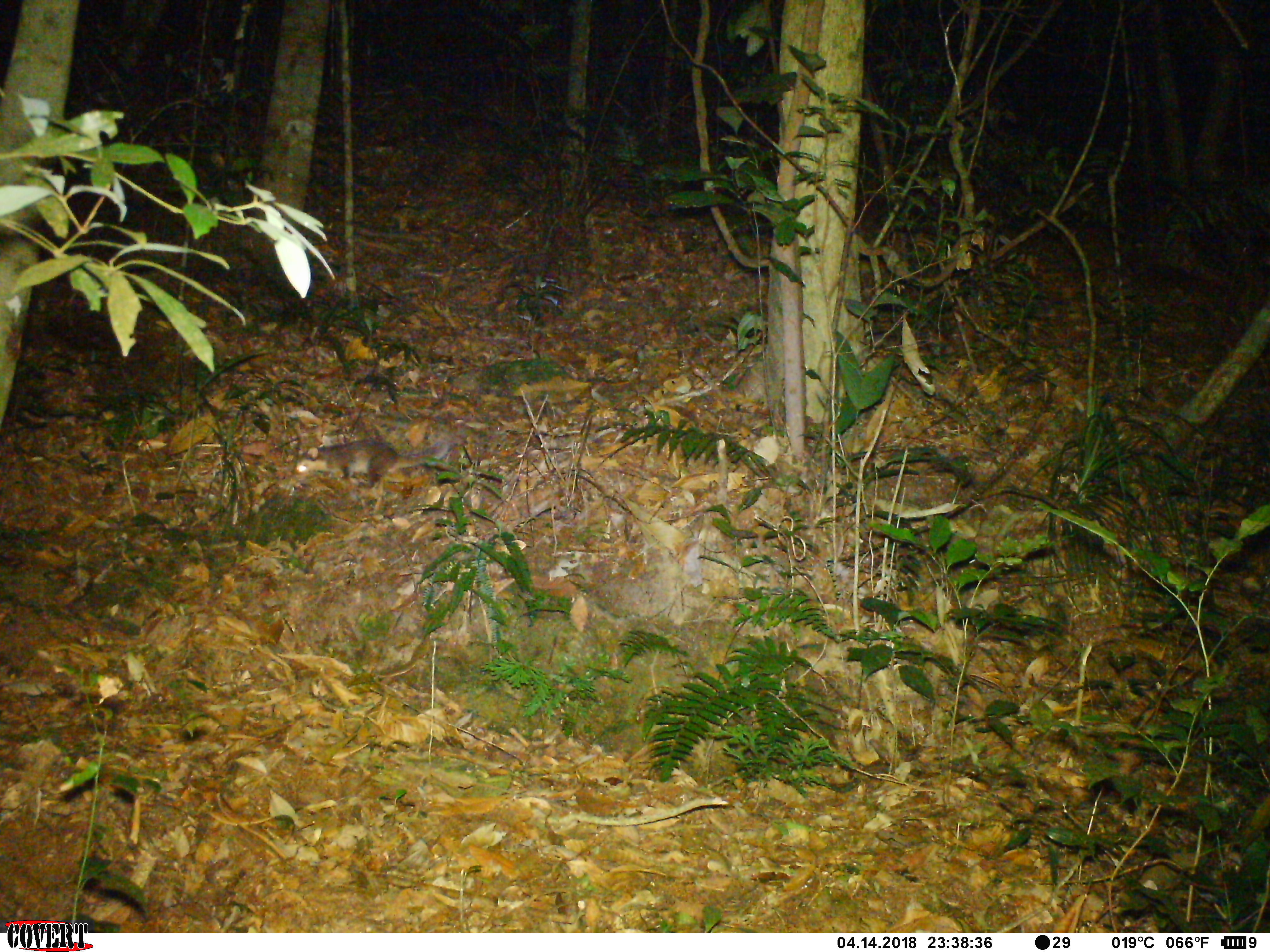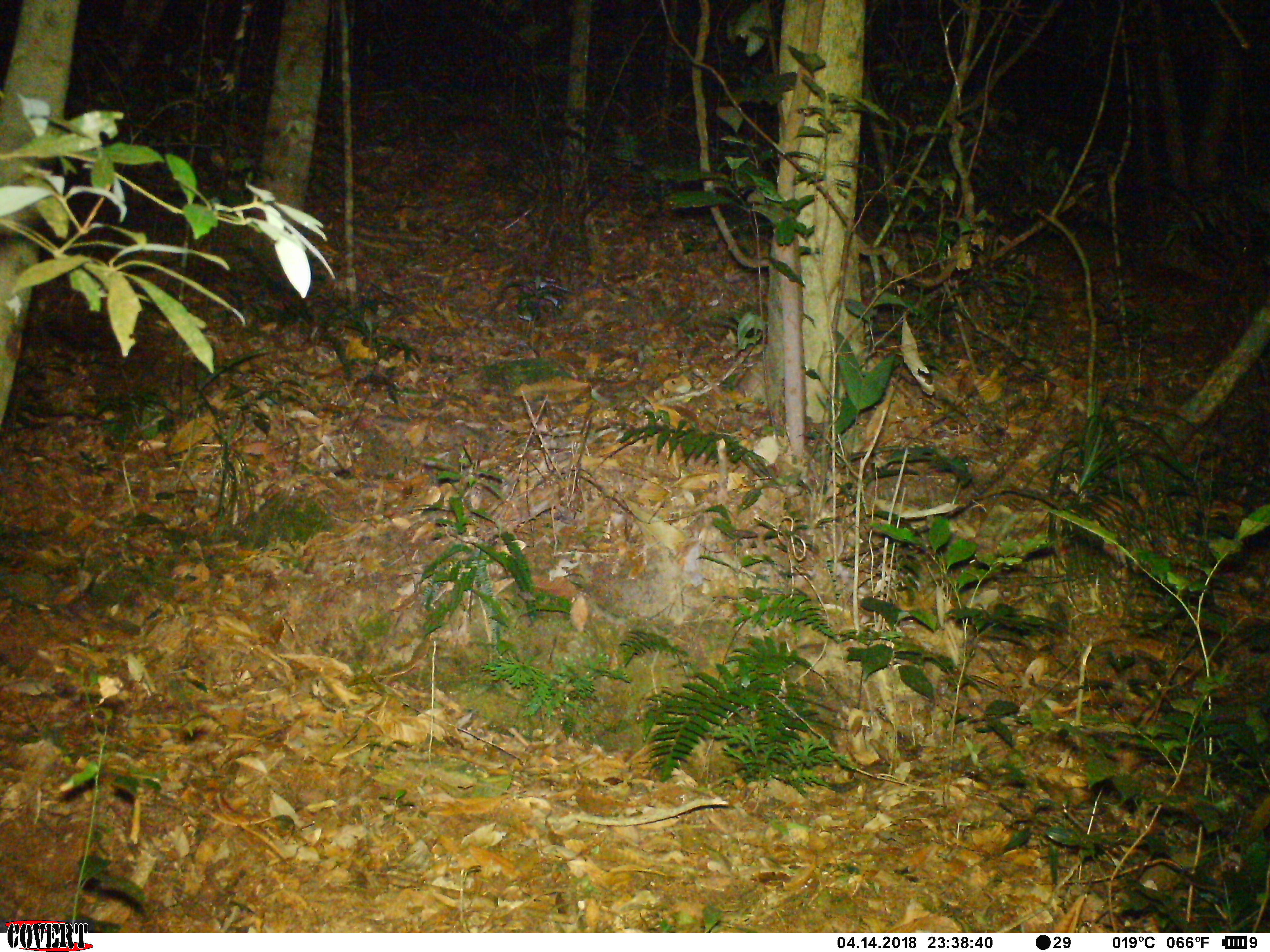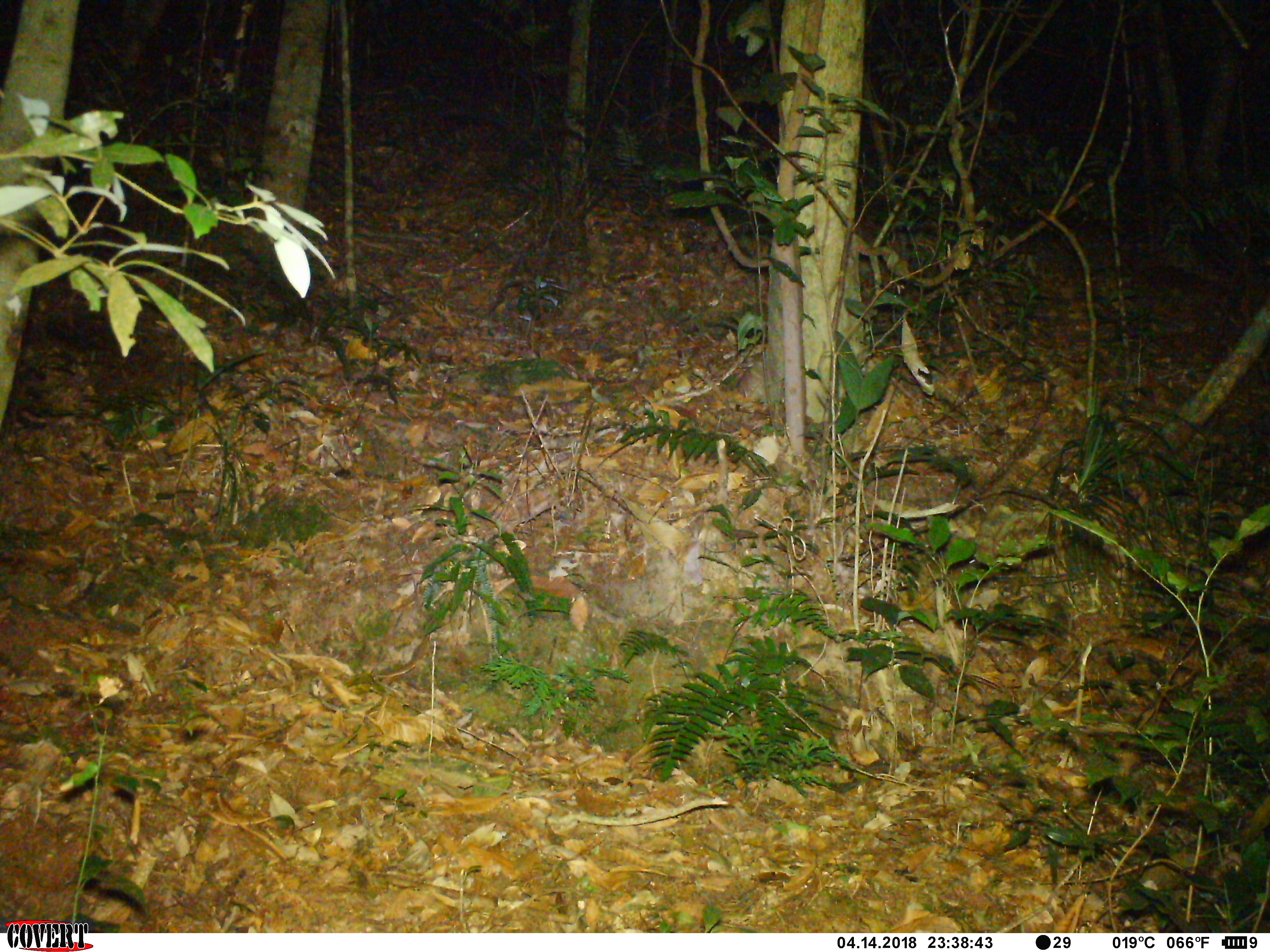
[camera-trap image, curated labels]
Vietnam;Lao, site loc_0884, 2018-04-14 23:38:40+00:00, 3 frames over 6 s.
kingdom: Animalia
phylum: Chordata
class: Mammalia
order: Carnivora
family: Mustelidae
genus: Melogale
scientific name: Melogale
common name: ferret badger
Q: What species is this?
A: Ferret badger (Melogale).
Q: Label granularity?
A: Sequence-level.